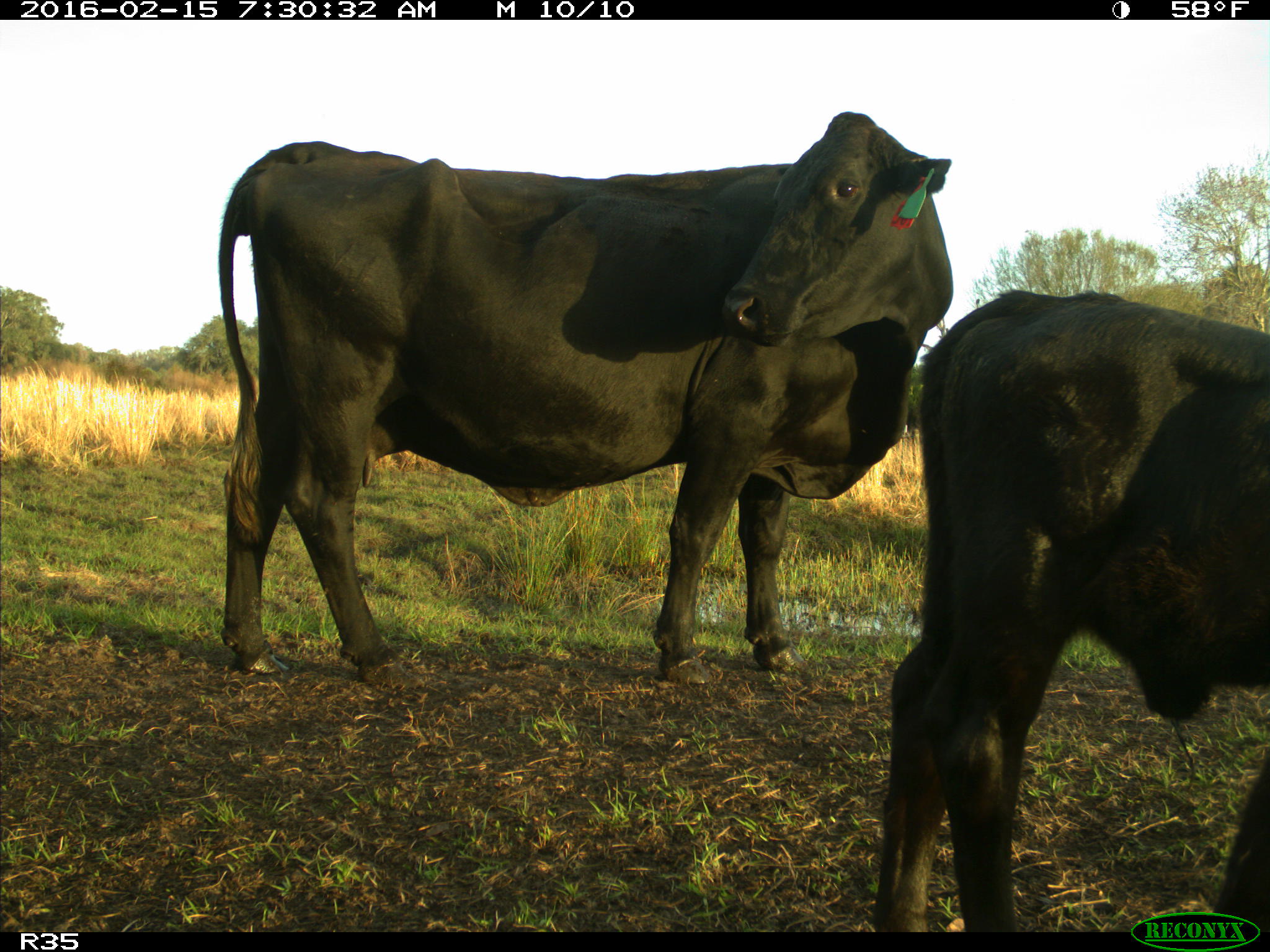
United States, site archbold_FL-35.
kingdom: Animalia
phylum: Chordata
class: Mammalia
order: Artiodactyla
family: Bovidae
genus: Bos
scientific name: Bos taurus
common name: domestic cow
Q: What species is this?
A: Bos taurus (domestic cow).